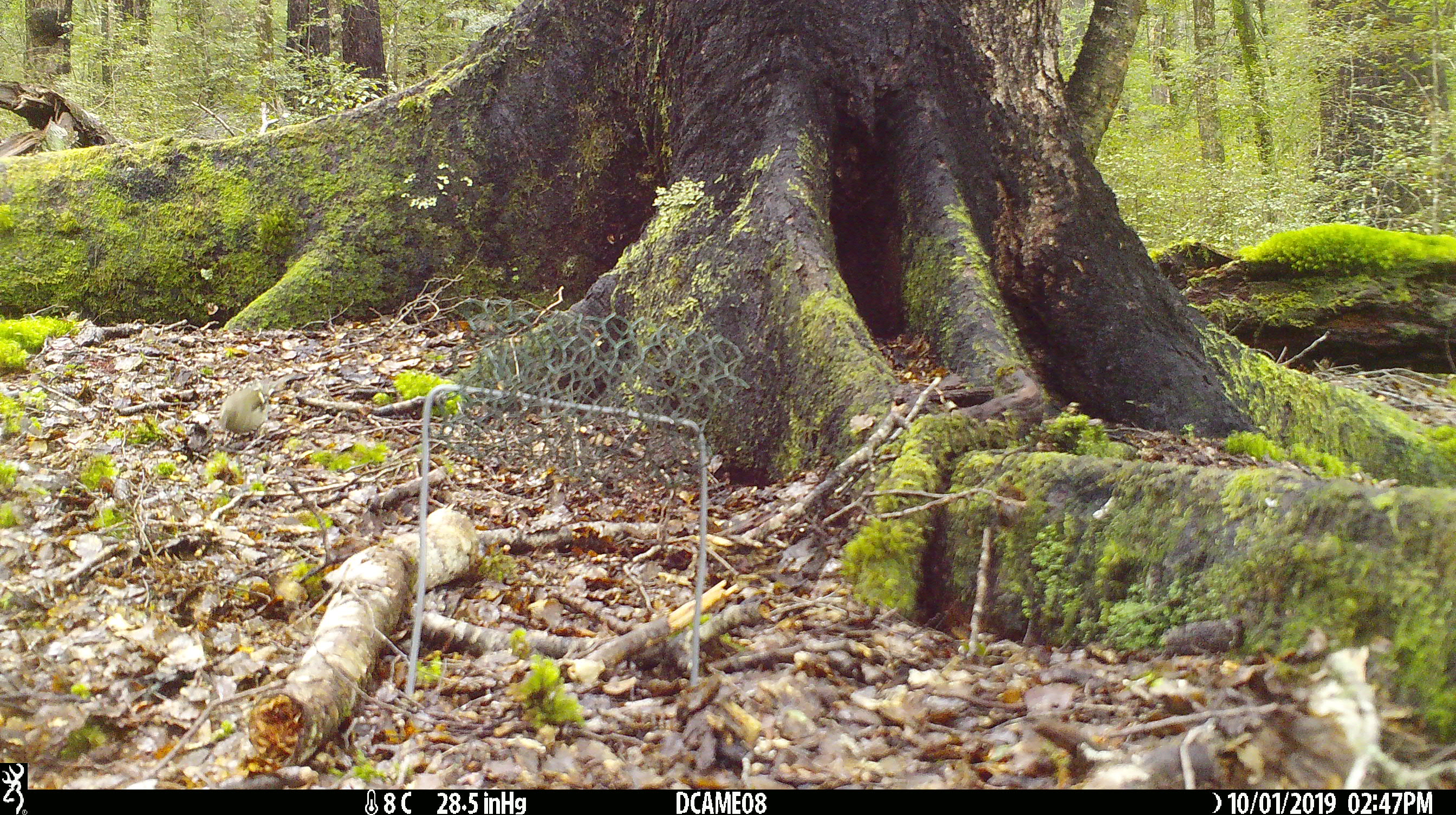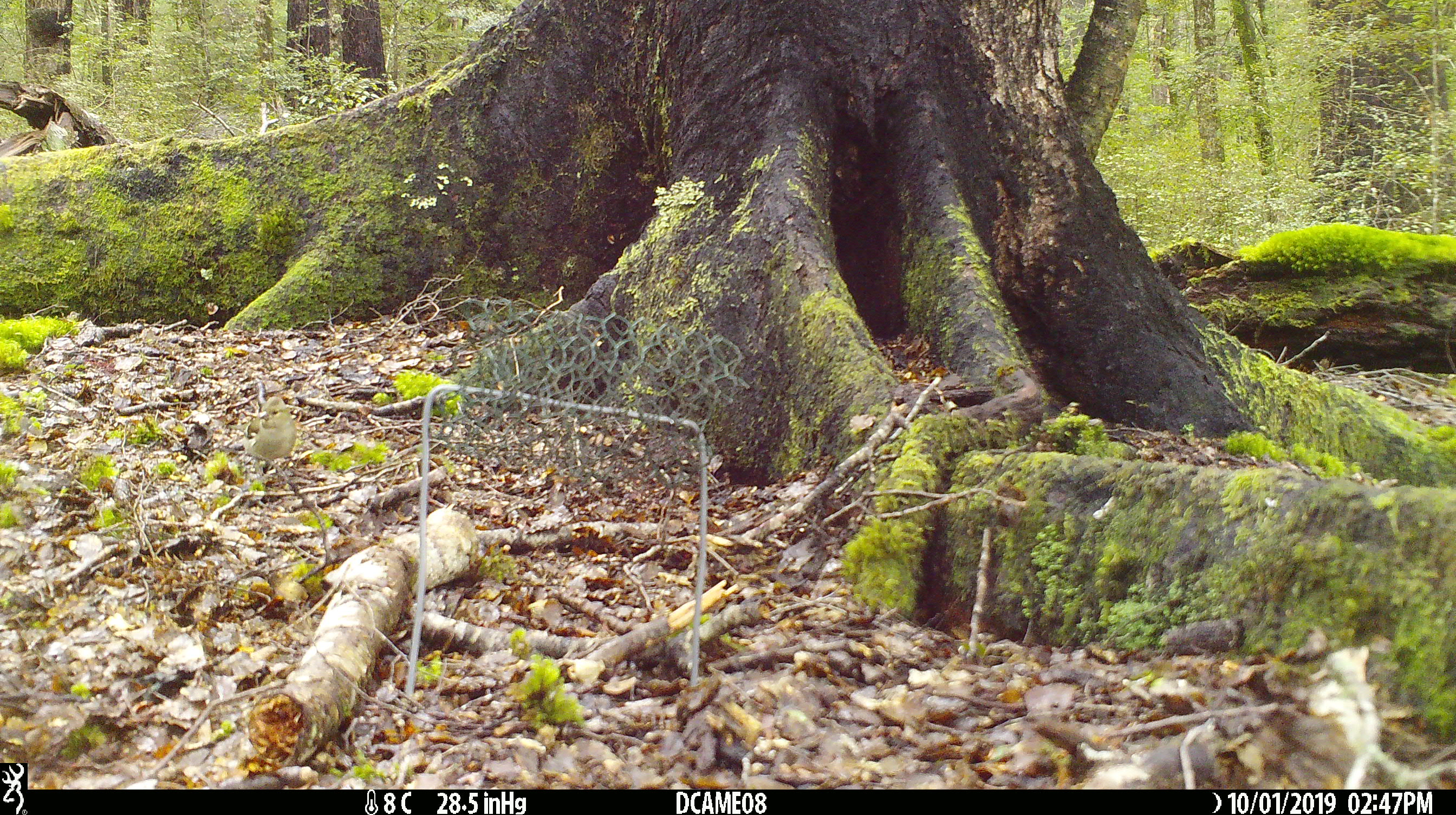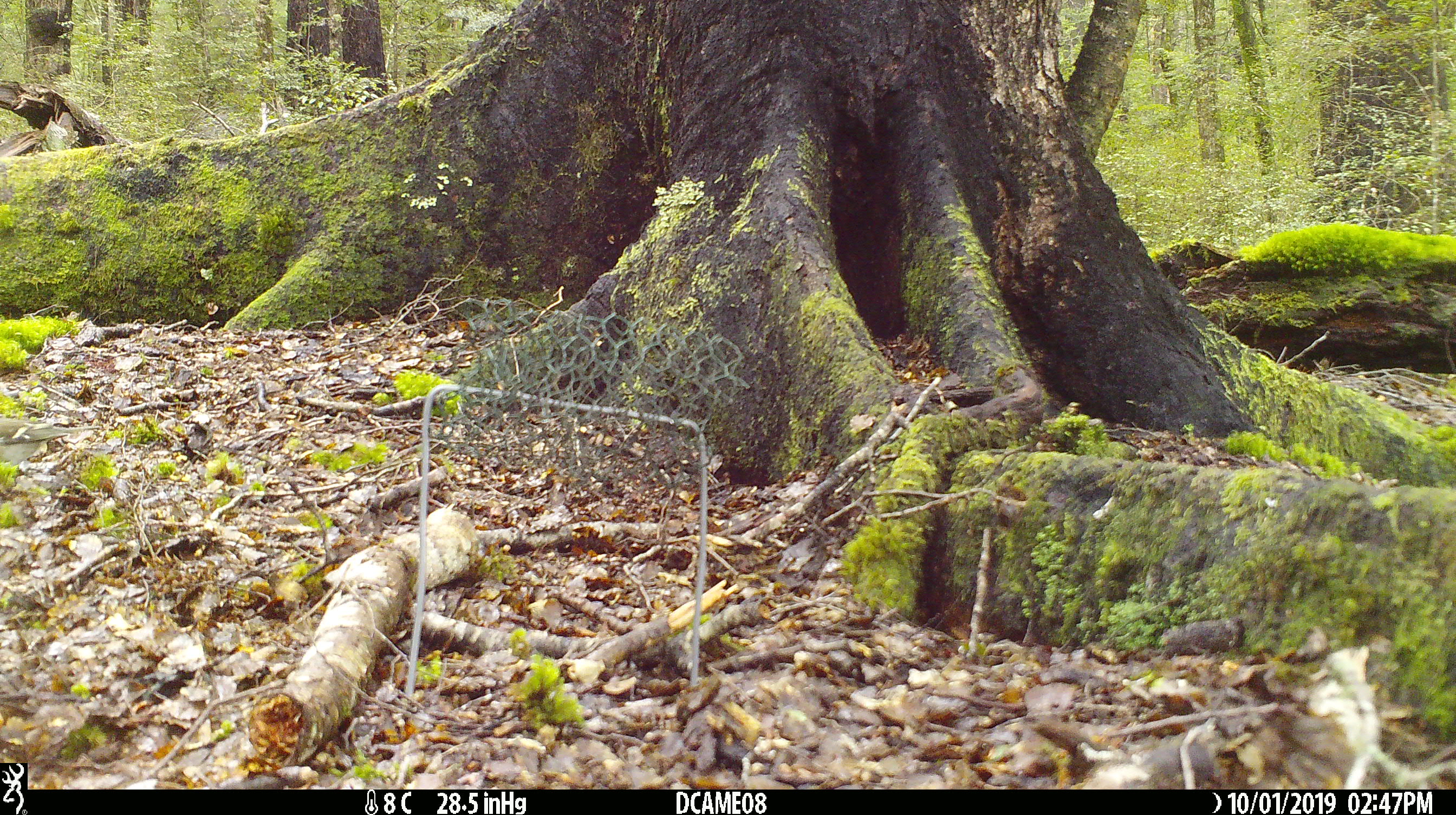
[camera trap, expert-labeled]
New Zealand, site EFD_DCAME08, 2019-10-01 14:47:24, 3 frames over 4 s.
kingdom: Animalia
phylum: Chordata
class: Aves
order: Passeriformes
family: Fringillidae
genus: Fringilla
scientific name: Fringilla coelebs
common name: common chaffinch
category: chaffinch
Chaffinch (common chaffinch) (Fringilla coelebs).